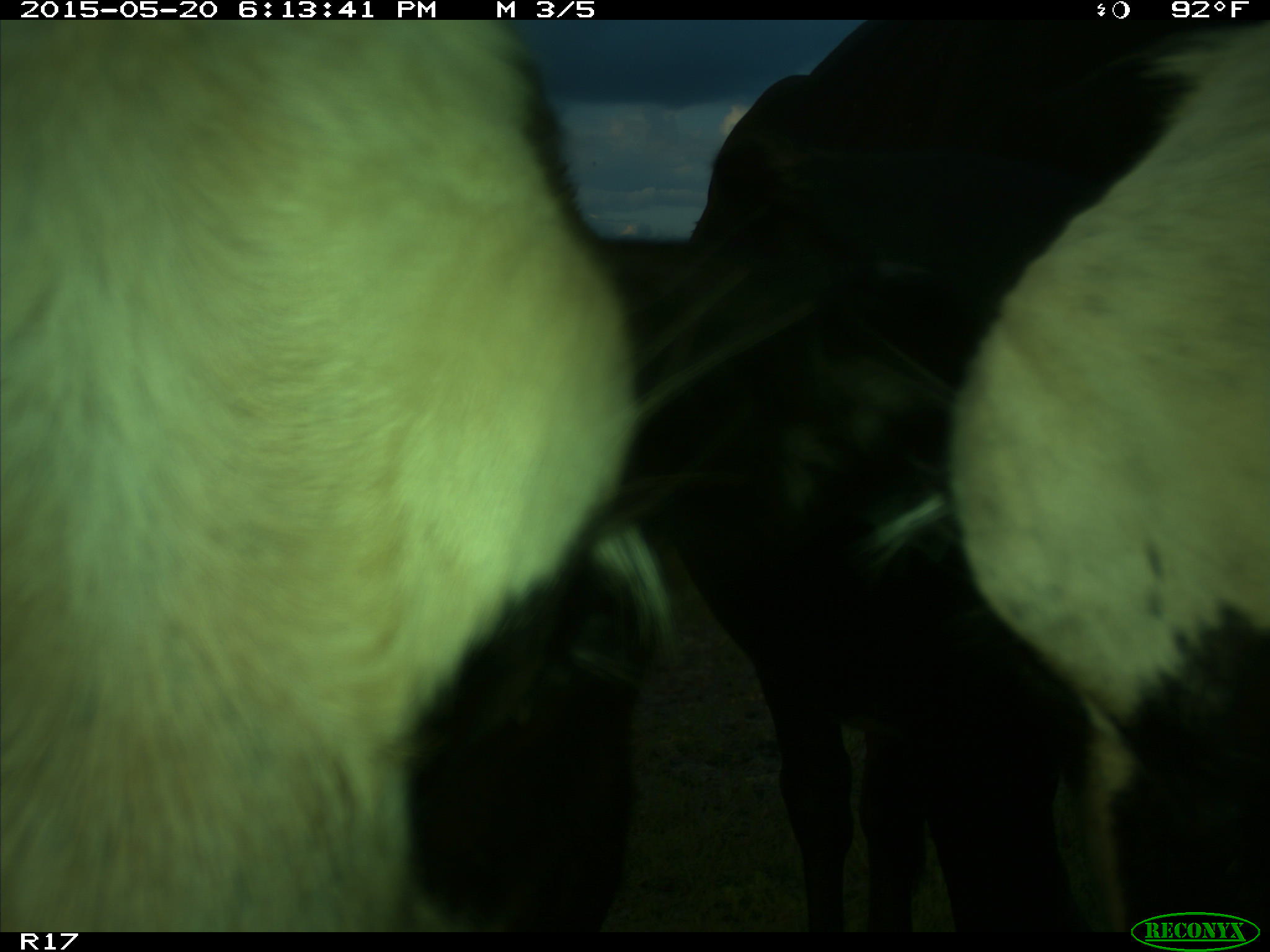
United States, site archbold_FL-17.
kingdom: Animalia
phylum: Chordata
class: Mammalia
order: Artiodactyla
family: Bovidae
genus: Bos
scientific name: Bos taurus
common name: domestic cow